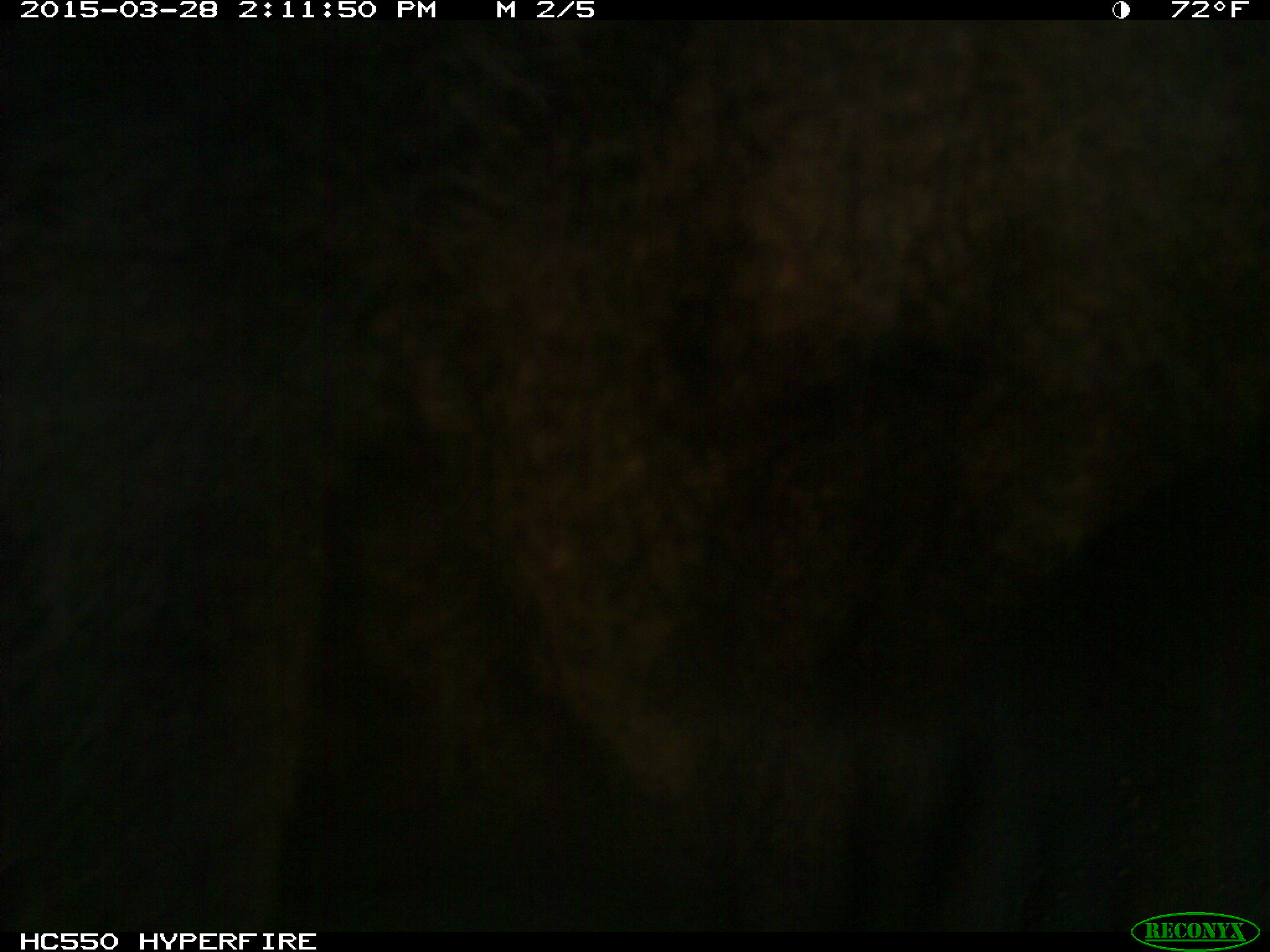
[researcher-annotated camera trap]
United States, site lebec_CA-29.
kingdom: Animalia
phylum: Chordata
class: Mammalia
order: Artiodactyla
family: Bovidae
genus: Bos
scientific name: Bos taurus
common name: domestic cow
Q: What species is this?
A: Bos taurus (domestic cow).